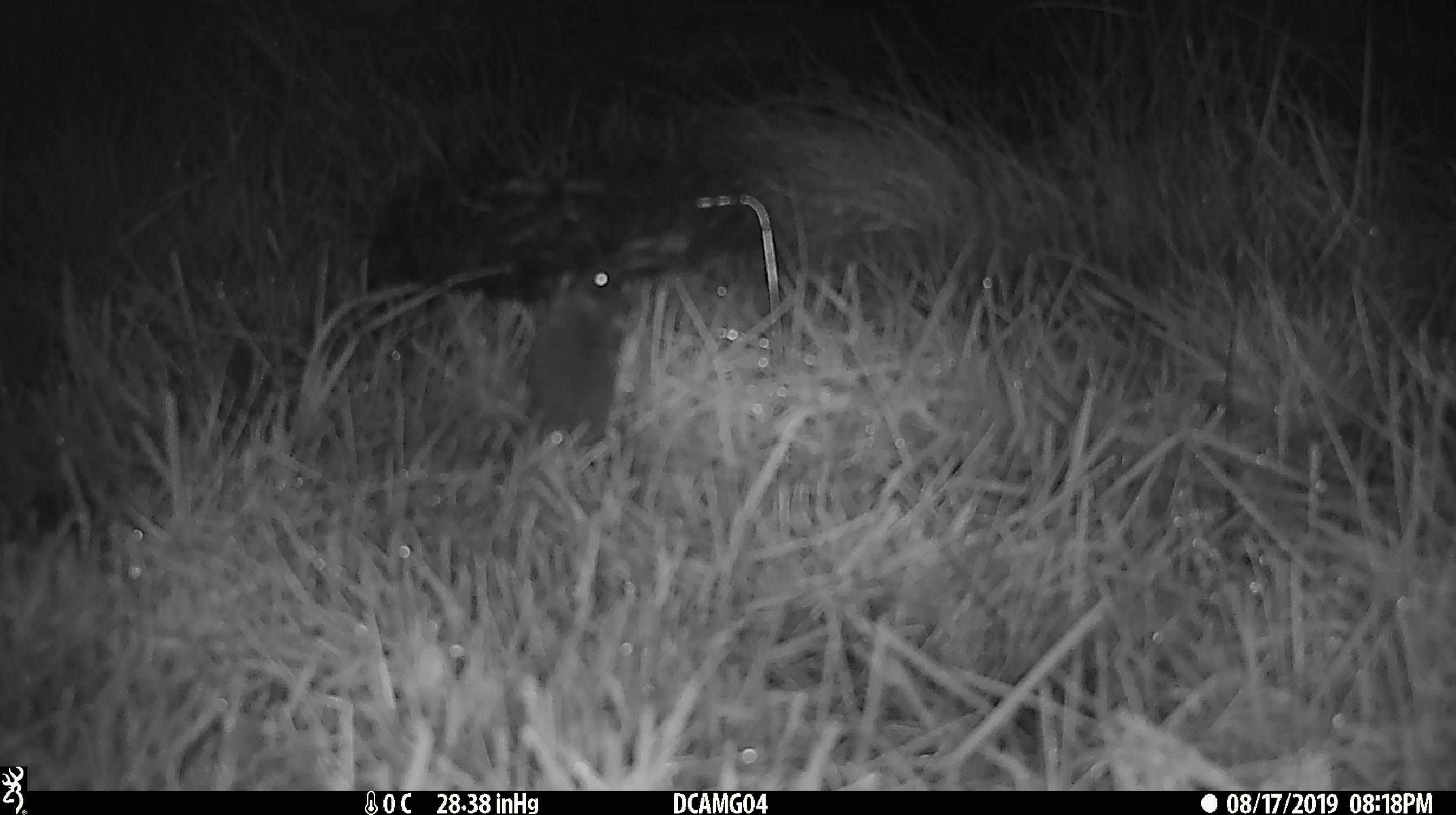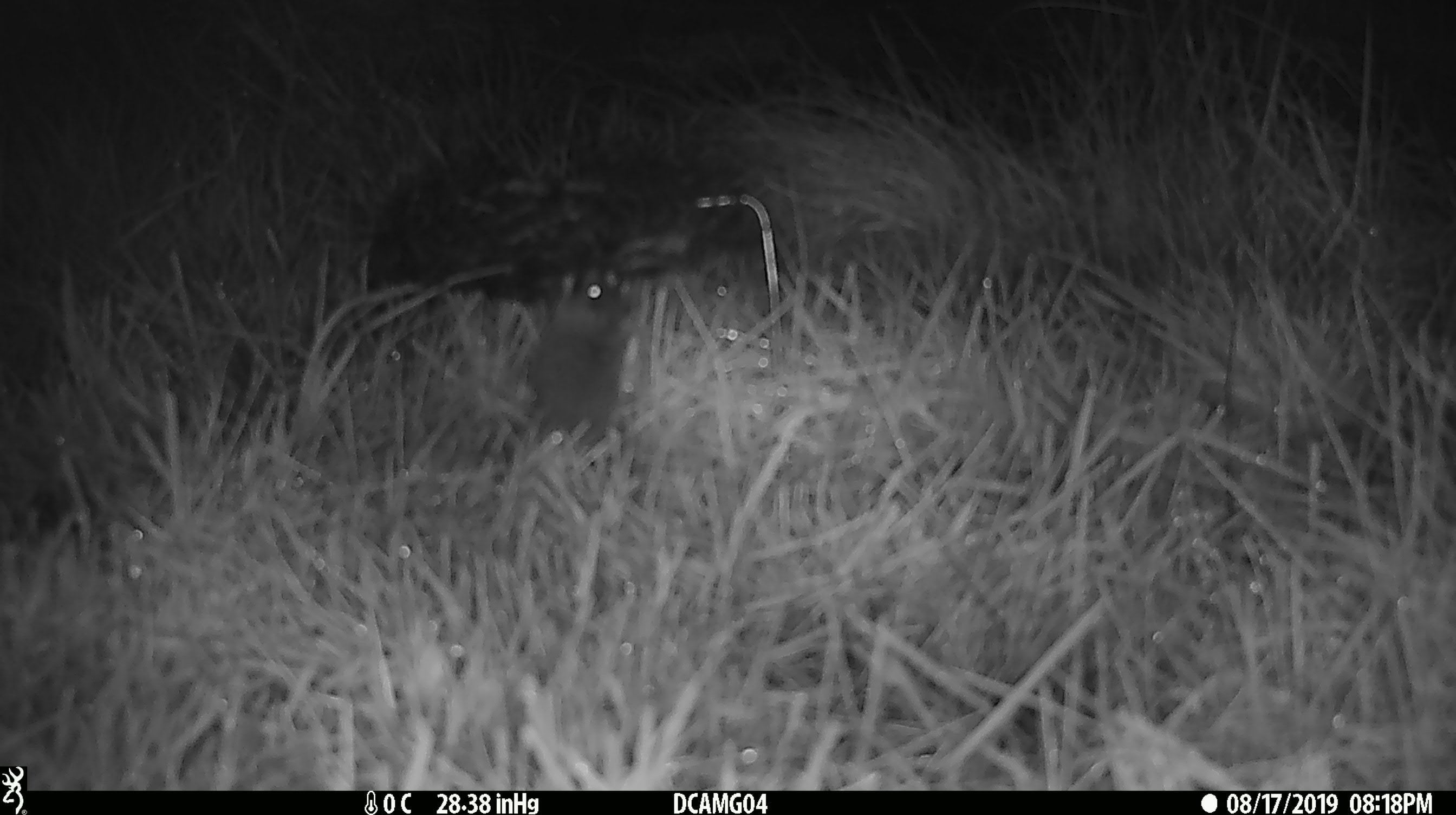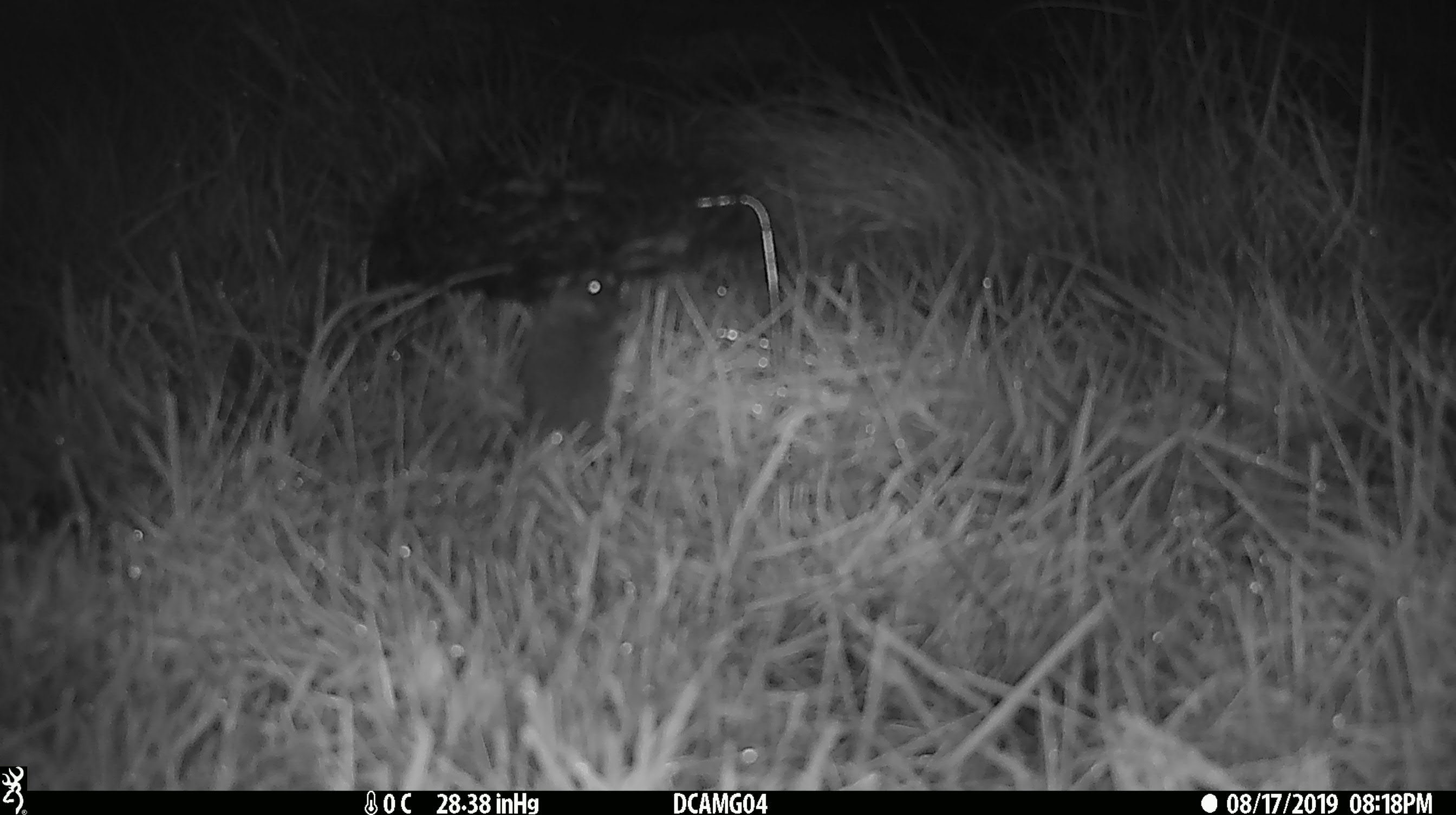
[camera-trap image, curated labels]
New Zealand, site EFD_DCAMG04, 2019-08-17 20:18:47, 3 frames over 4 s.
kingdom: Animalia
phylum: Chordata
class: Mammalia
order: Rodentia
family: Muridae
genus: Mus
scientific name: Mus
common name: mouse